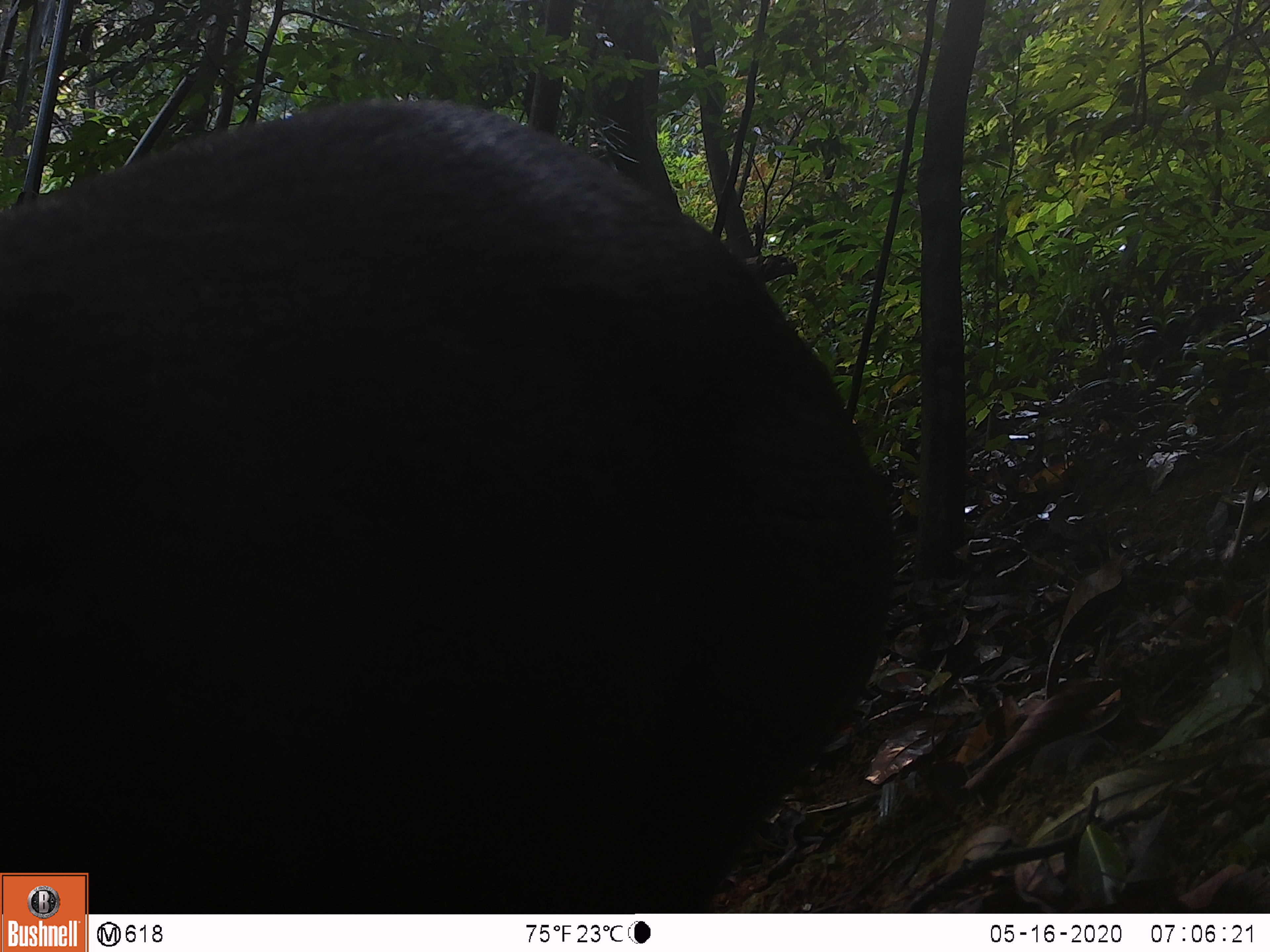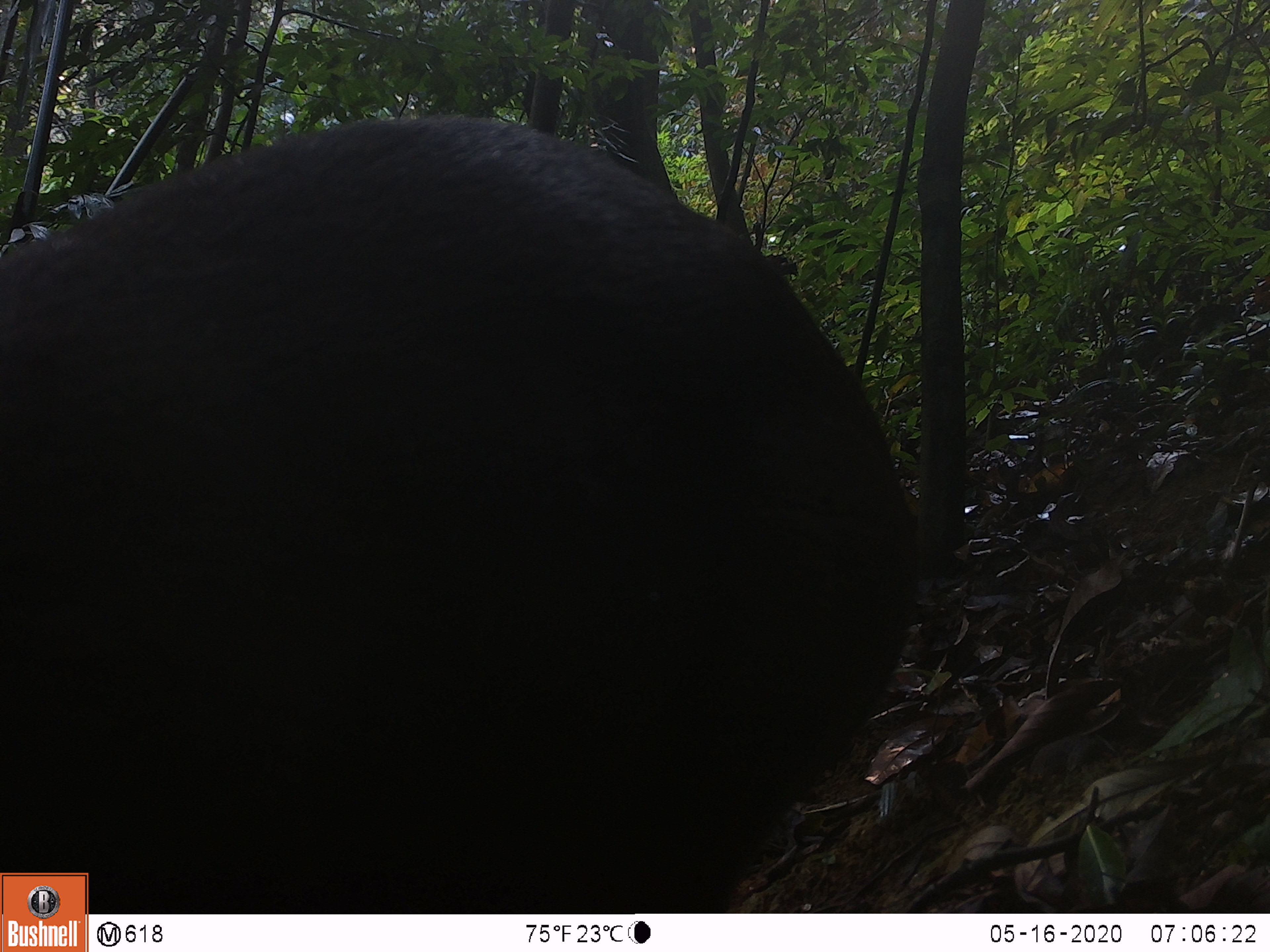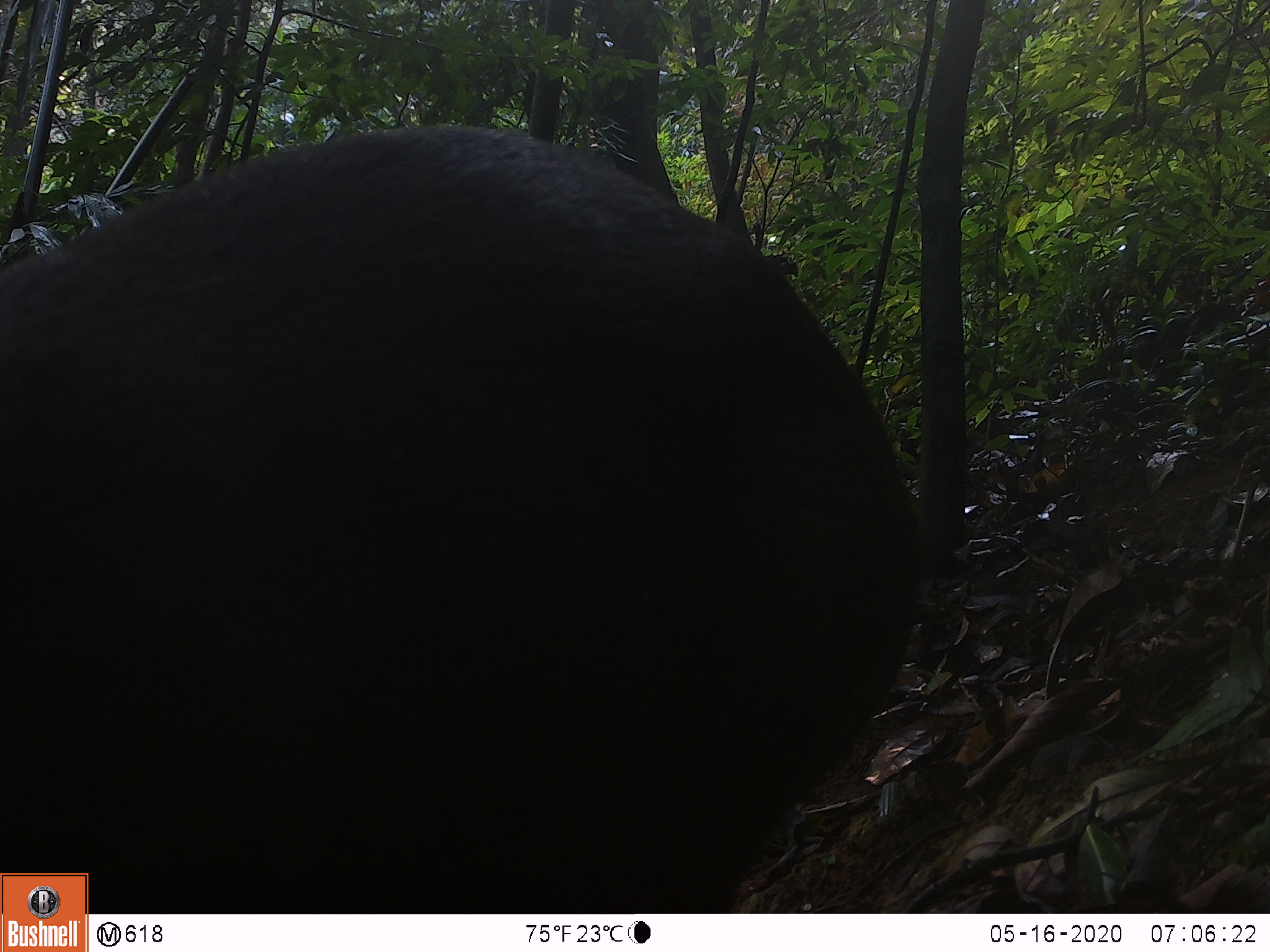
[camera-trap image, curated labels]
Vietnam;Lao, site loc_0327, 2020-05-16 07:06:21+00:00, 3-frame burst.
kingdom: Animalia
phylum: Chordata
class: Mammalia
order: Artiodactyla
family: Cervidae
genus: Muntiacus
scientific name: Muntiacus rooseveltorum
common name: roosevelt's muntjac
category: roosevelts muntjac group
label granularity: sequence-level